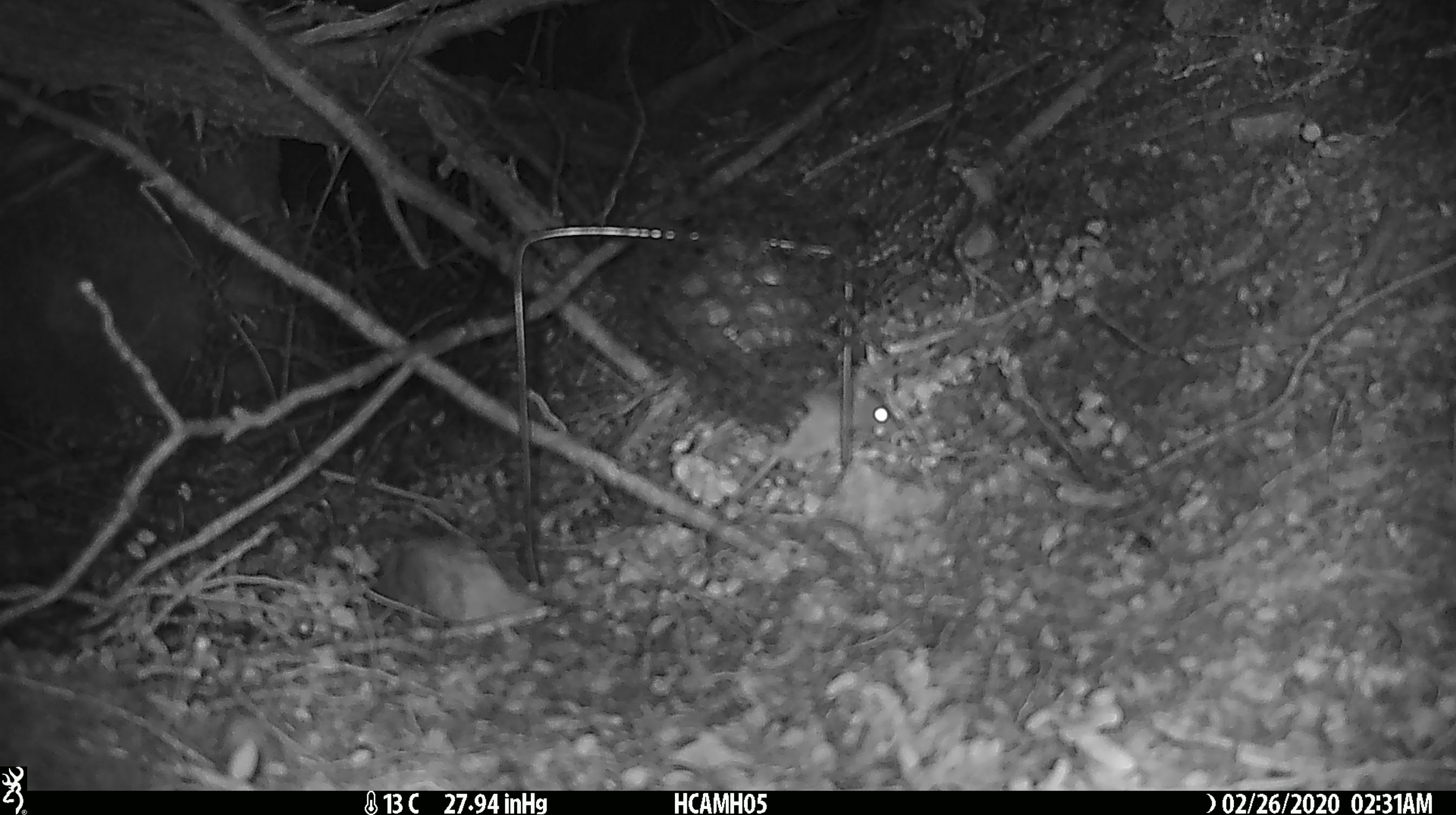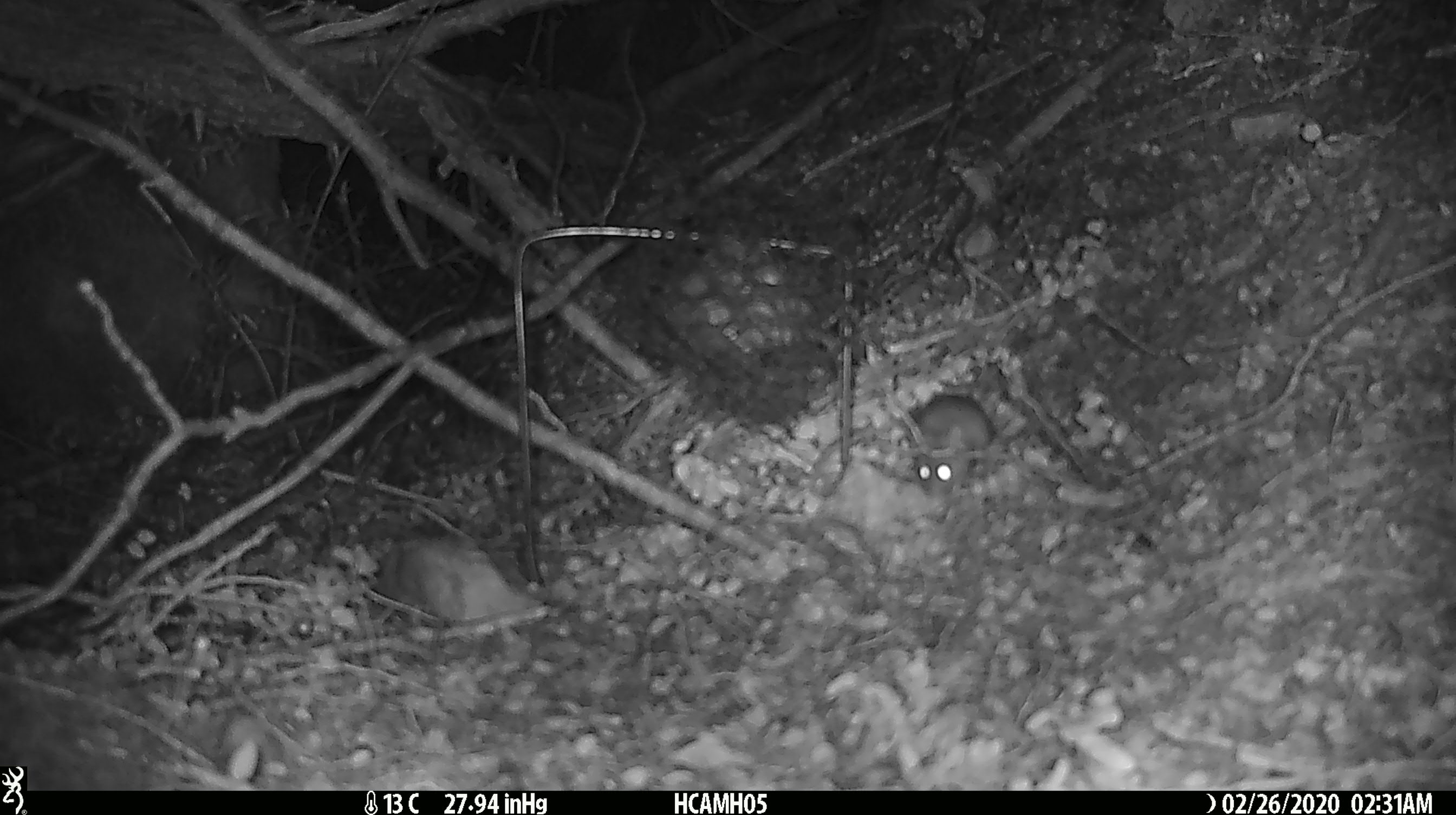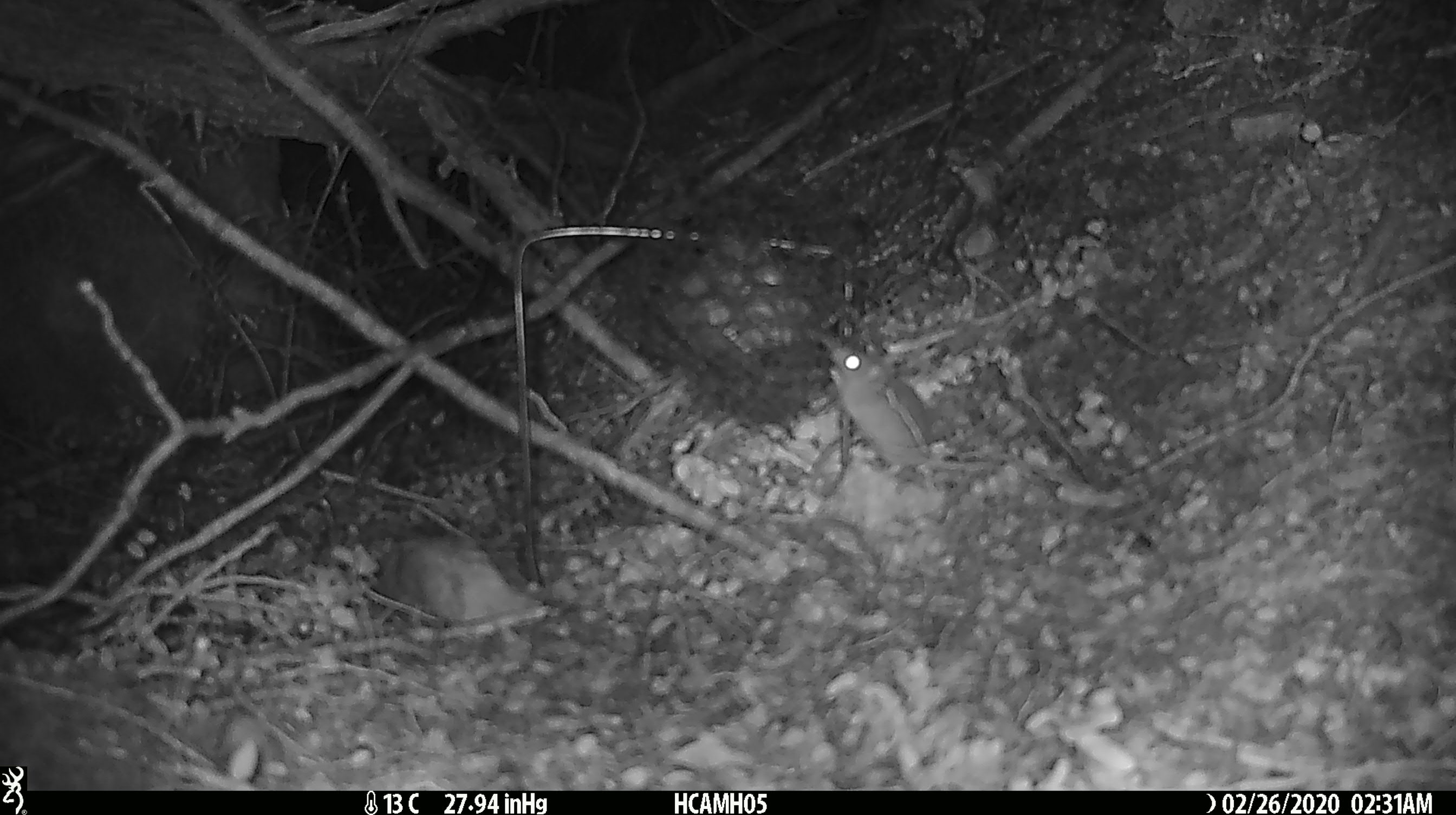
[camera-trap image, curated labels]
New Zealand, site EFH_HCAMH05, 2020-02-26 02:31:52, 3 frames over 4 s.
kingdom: Animalia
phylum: Chordata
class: Mammalia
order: Rodentia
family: Muridae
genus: Mus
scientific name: Mus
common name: mouse